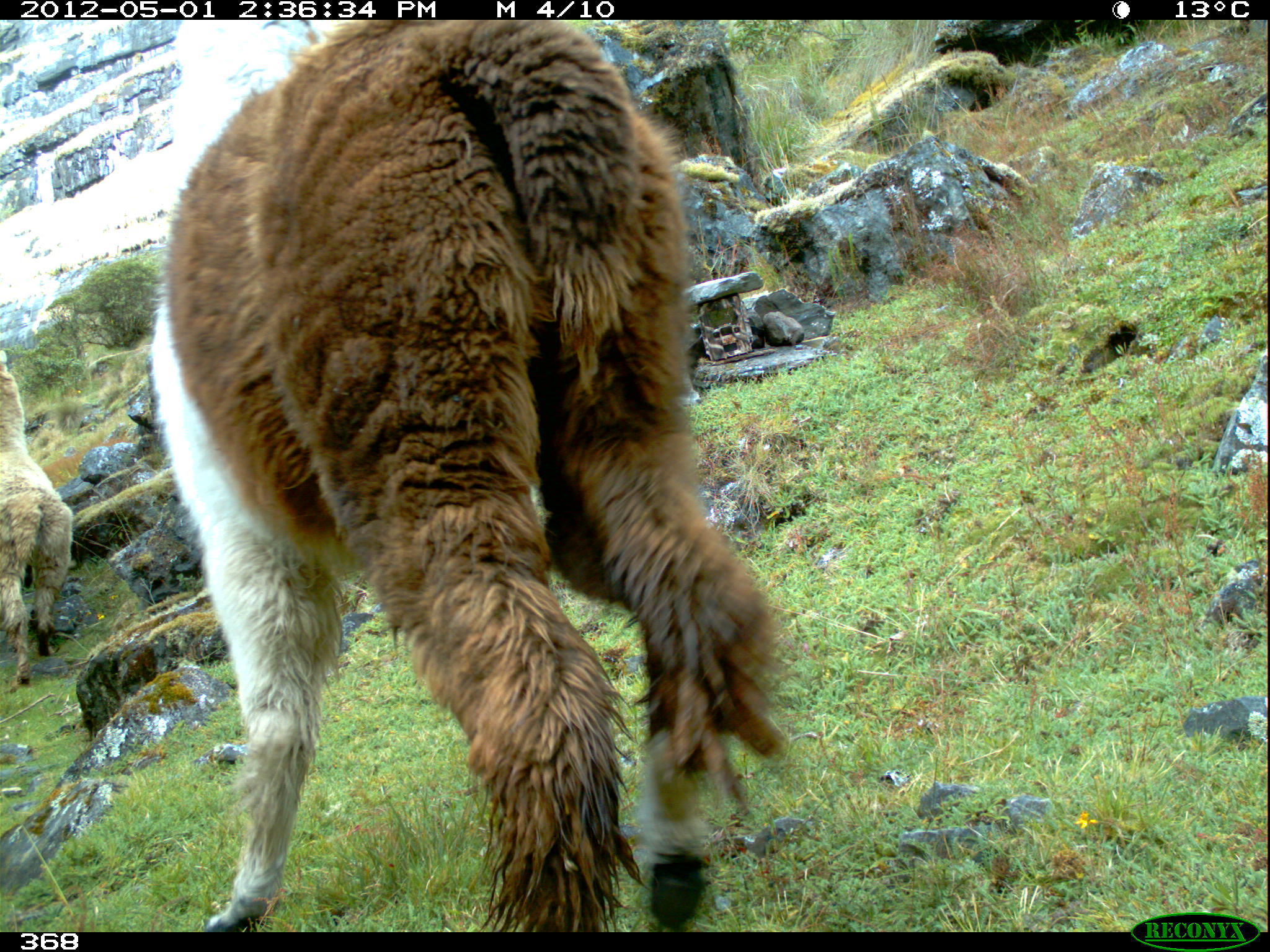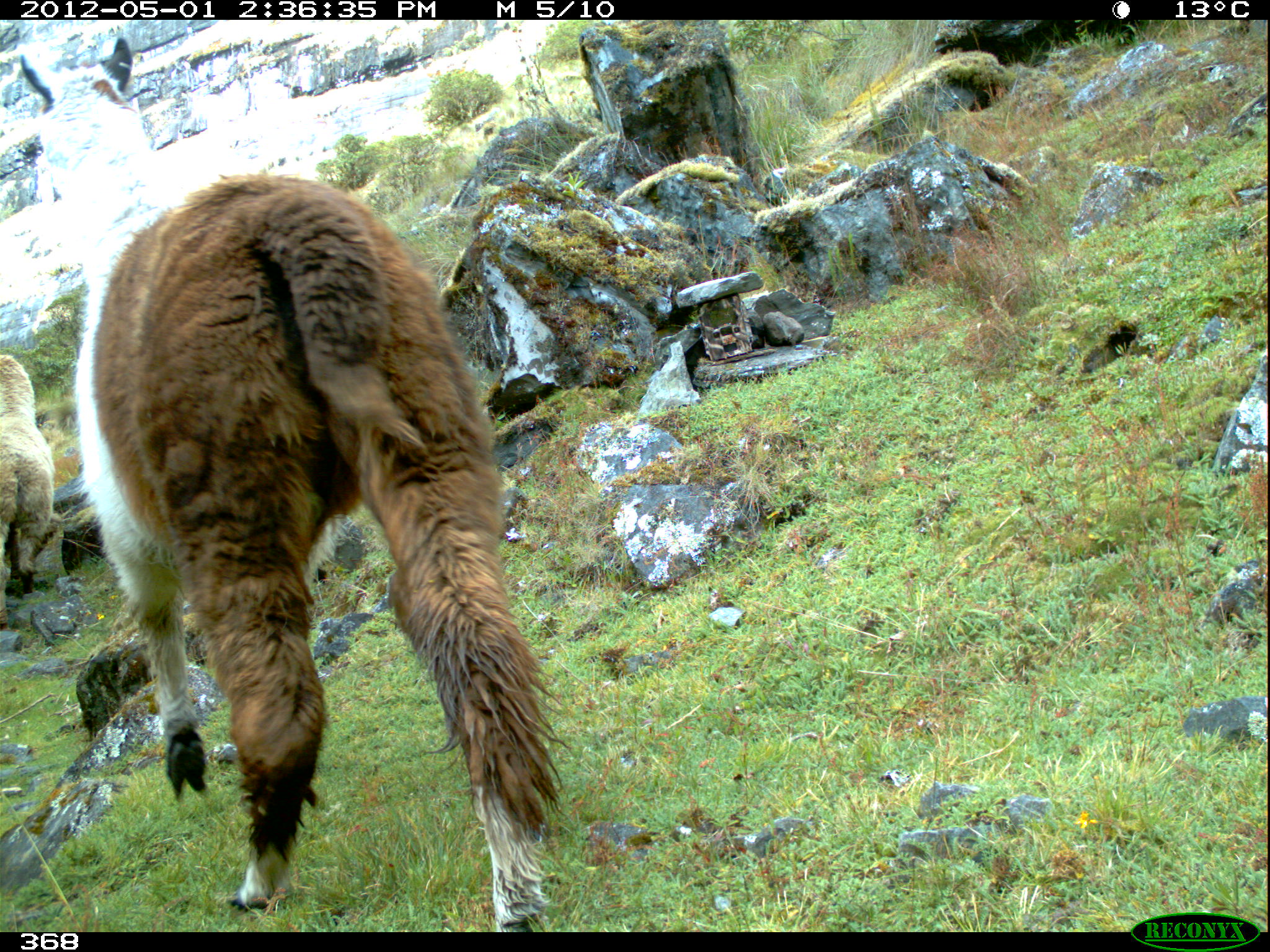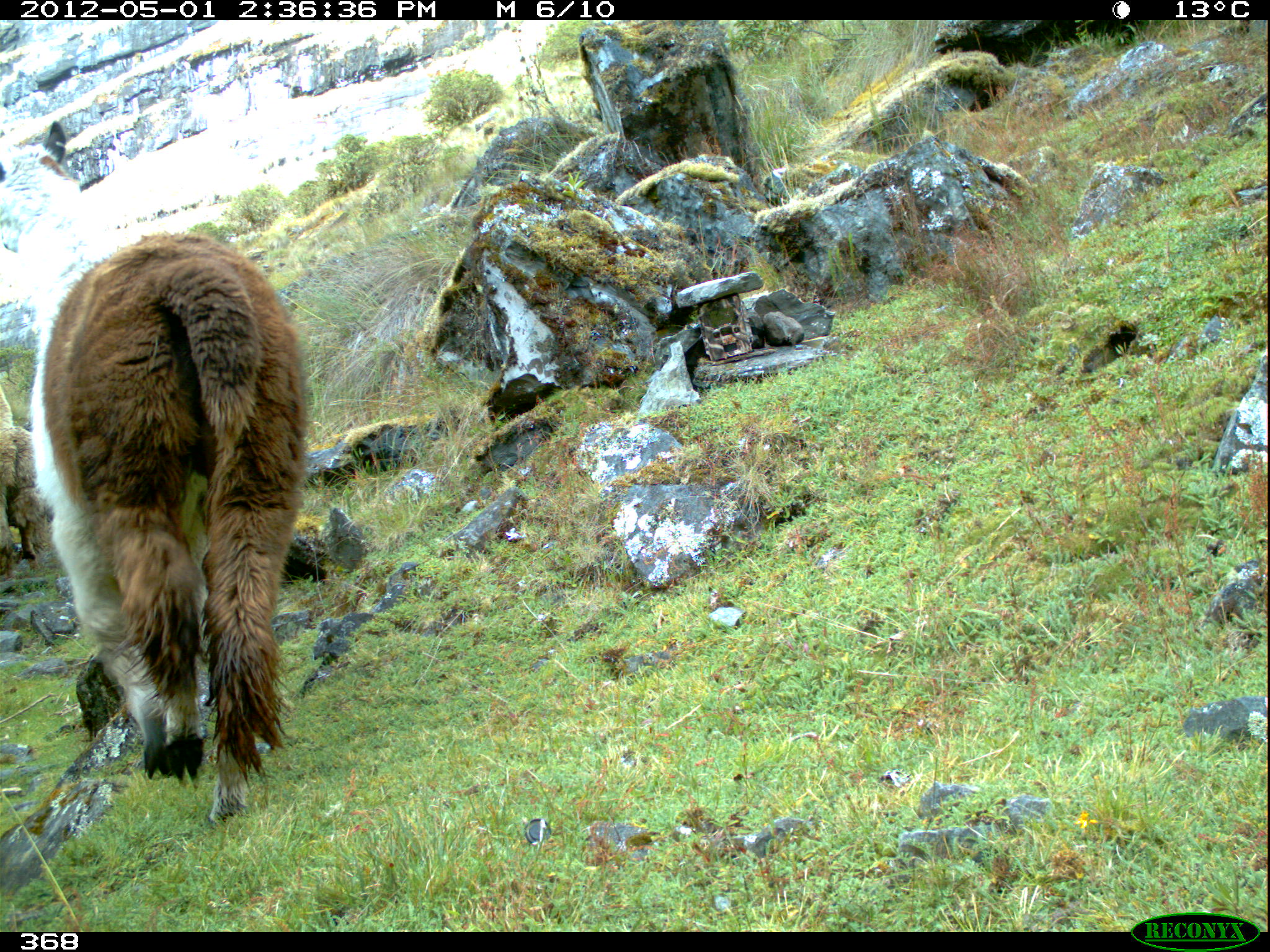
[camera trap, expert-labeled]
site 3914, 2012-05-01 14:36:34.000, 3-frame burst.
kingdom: Animalia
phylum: Chordata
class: Mammalia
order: Artiodactyla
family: Camelidae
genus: Vicugna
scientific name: Vicugna pacos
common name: alpaca